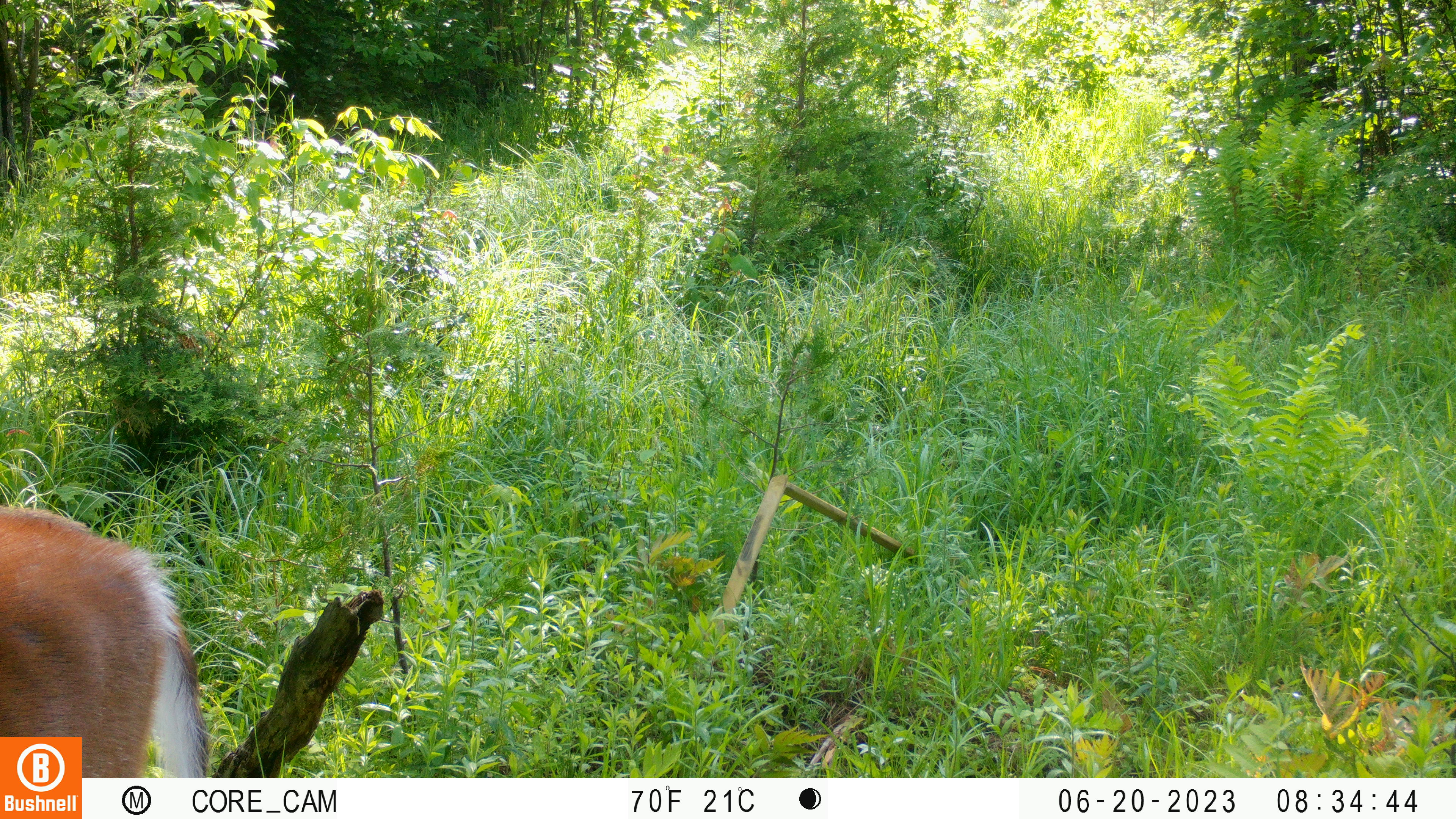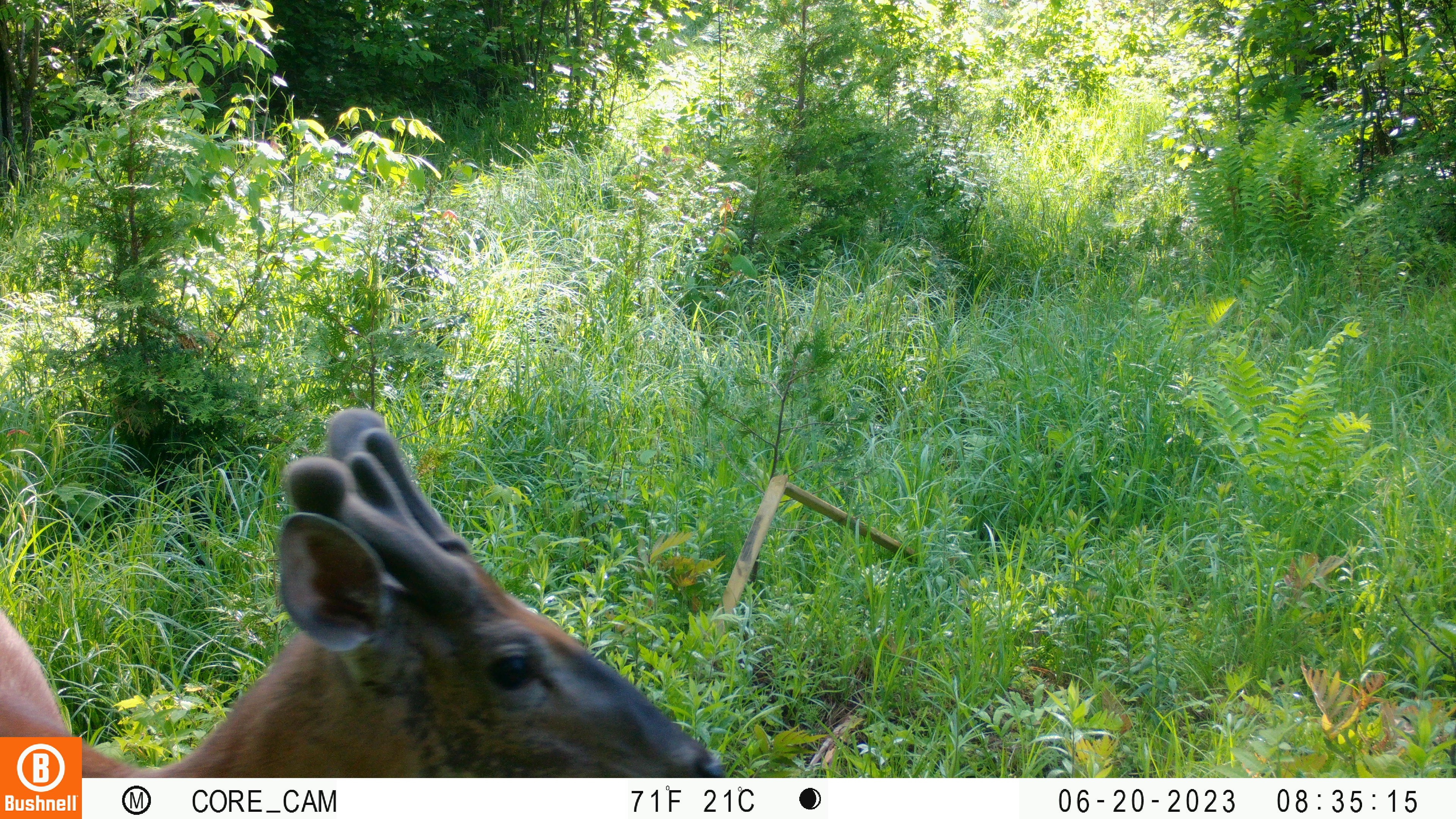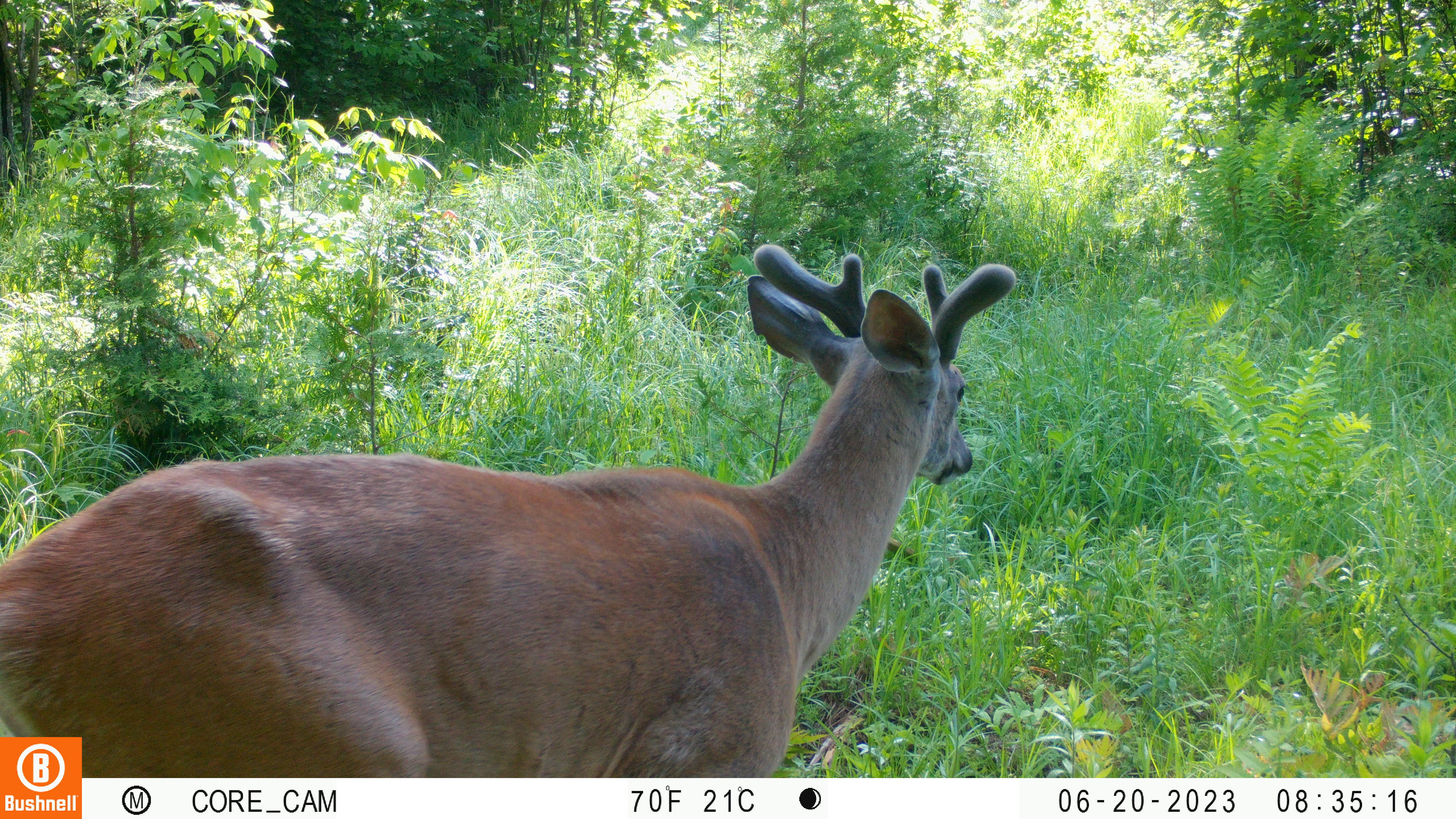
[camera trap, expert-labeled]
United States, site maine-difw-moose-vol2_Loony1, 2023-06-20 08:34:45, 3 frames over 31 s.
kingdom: Animalia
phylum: Chordata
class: Mammalia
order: Artiodactyla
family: Cervidae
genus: Odocoileus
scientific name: Odocoileus virginianus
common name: white-tailed deer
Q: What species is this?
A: White-tailed deer (Odocoileus virginianus).